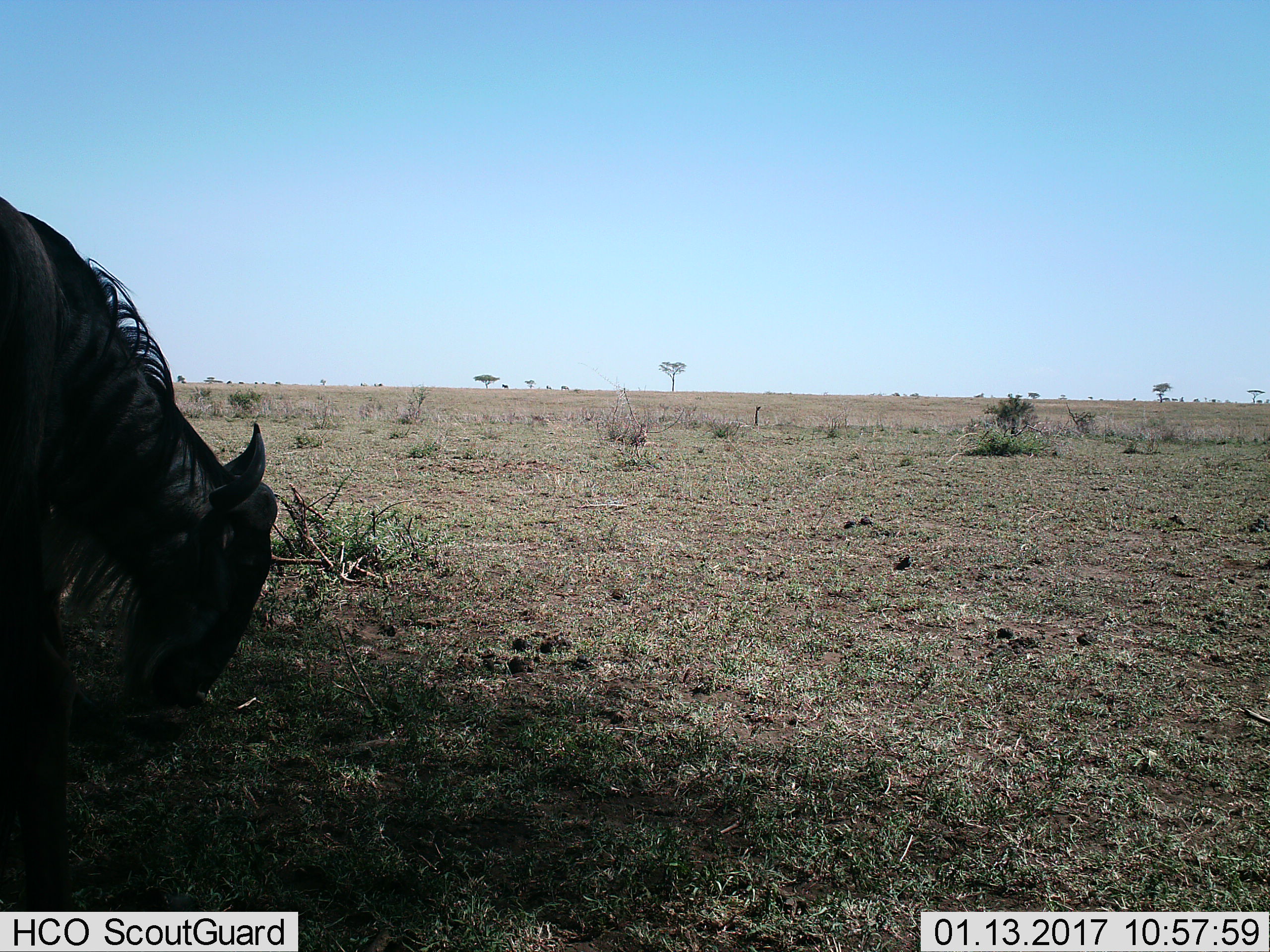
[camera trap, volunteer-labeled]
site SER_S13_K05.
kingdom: Animalia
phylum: Chordata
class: Mammalia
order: Artiodactyla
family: Bovidae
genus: Connochaetes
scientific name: Connochaetes taurinus taurinus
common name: blue wildebeest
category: wildebeestblue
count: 1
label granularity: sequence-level